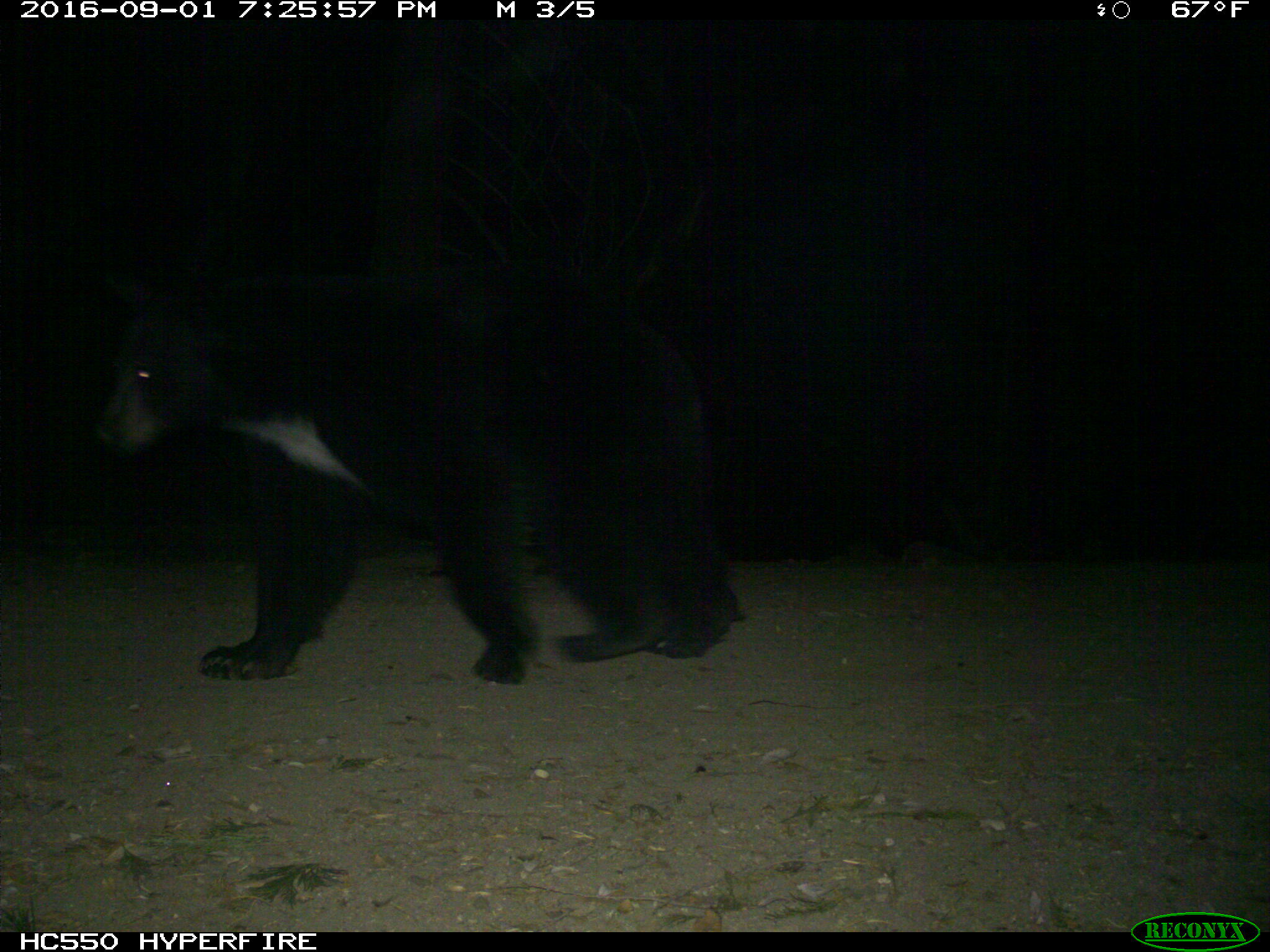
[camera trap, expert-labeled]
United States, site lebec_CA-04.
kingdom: Animalia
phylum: Chordata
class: Mammalia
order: Carnivora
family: Ursidae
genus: Ursus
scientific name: Ursus americanus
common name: american black bear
Ursus americanus (american black bear).